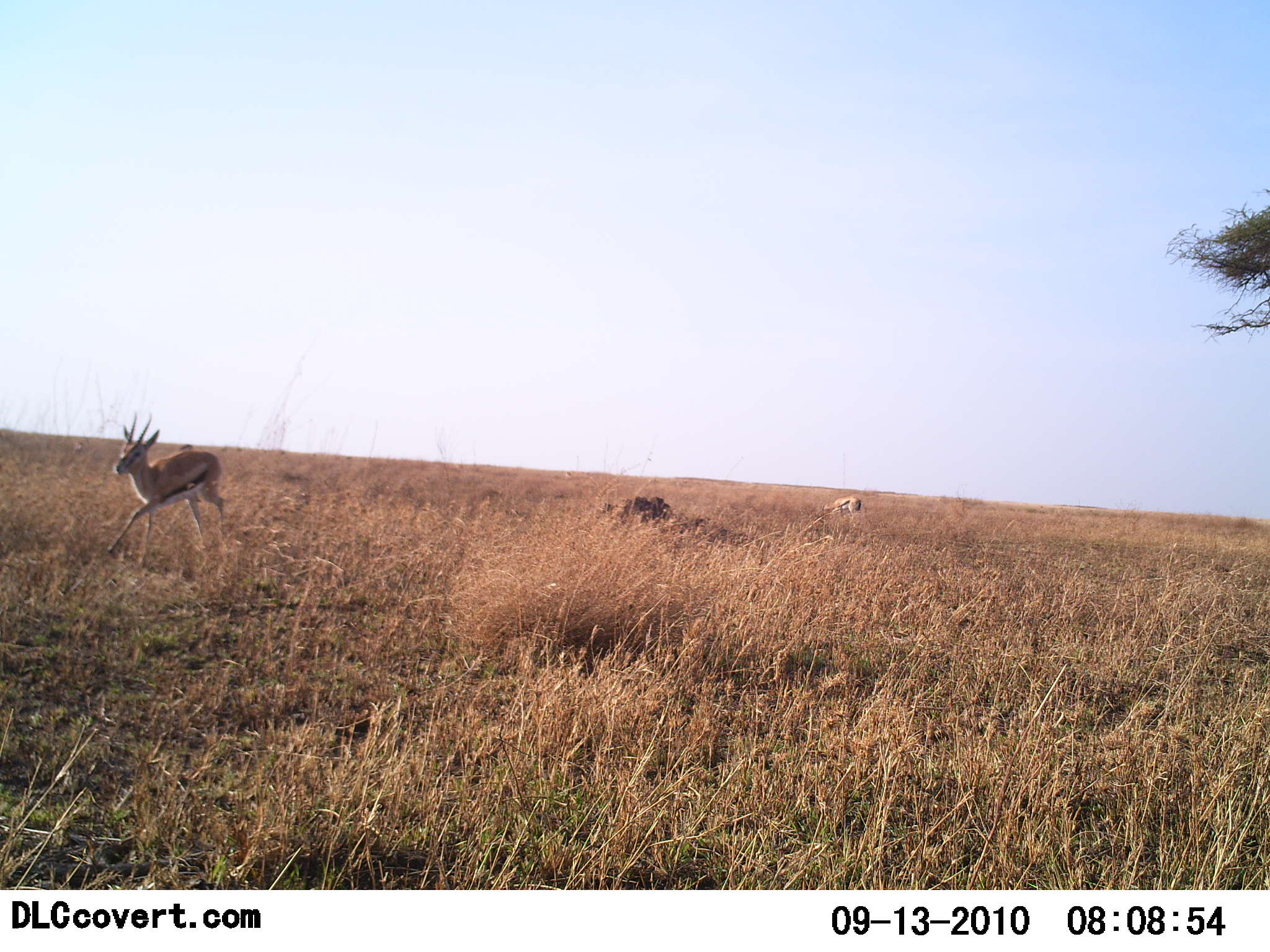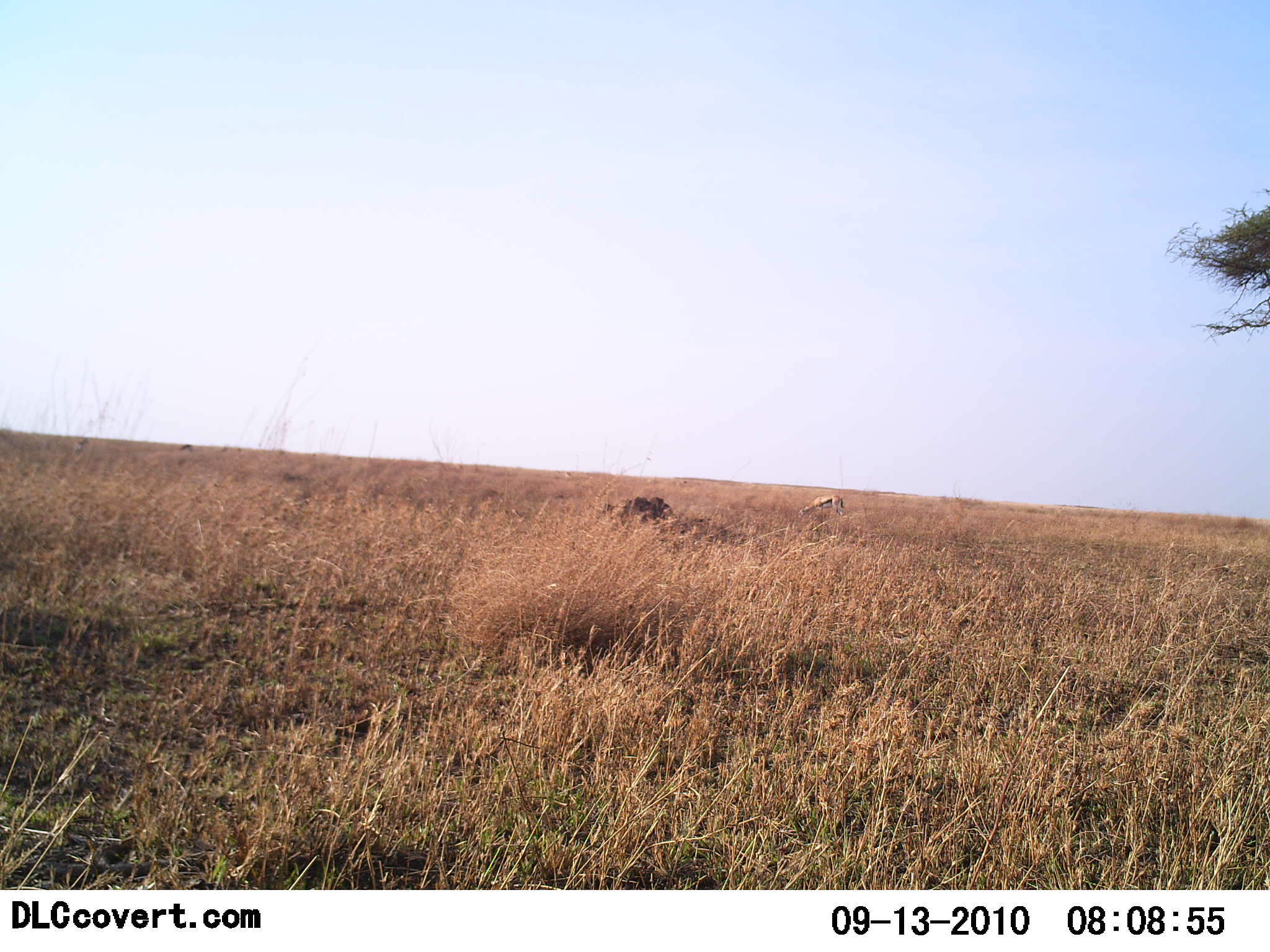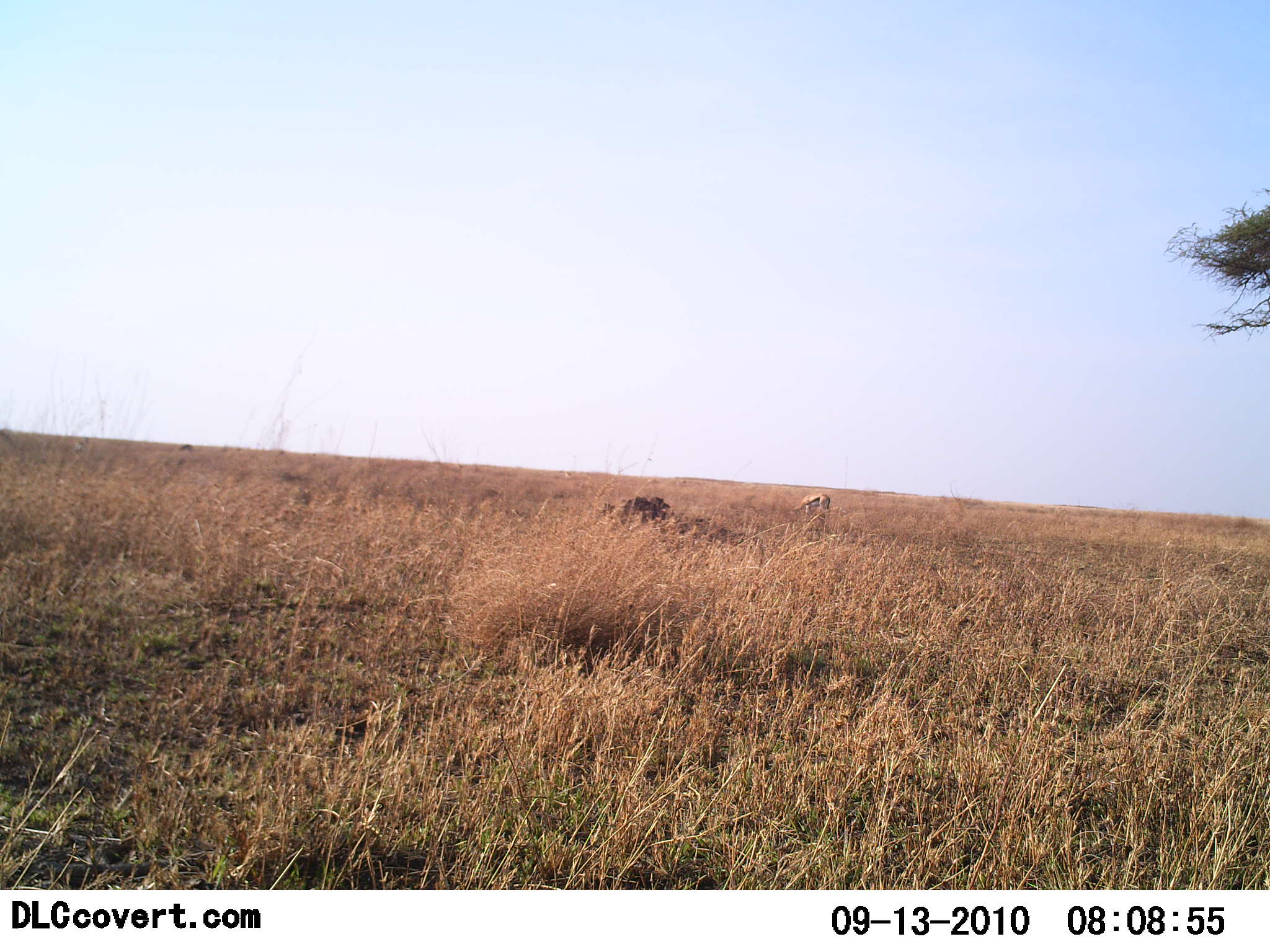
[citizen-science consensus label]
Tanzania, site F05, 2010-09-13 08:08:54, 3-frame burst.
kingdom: Animalia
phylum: Chordata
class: Mammalia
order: Artiodactyla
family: Bovidae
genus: Eudorcas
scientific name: Eudorcas thomsonii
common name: thomson's gazelle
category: gazellethomsons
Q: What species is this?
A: Gazellethomsons (thomson's gazelle) (Eudorcas thomsonii).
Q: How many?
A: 2.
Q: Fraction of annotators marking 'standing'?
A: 22%.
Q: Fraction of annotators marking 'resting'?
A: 0%.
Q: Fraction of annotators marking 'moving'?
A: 100%.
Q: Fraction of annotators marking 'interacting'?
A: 0%.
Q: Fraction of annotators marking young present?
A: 0%.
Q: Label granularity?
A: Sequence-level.